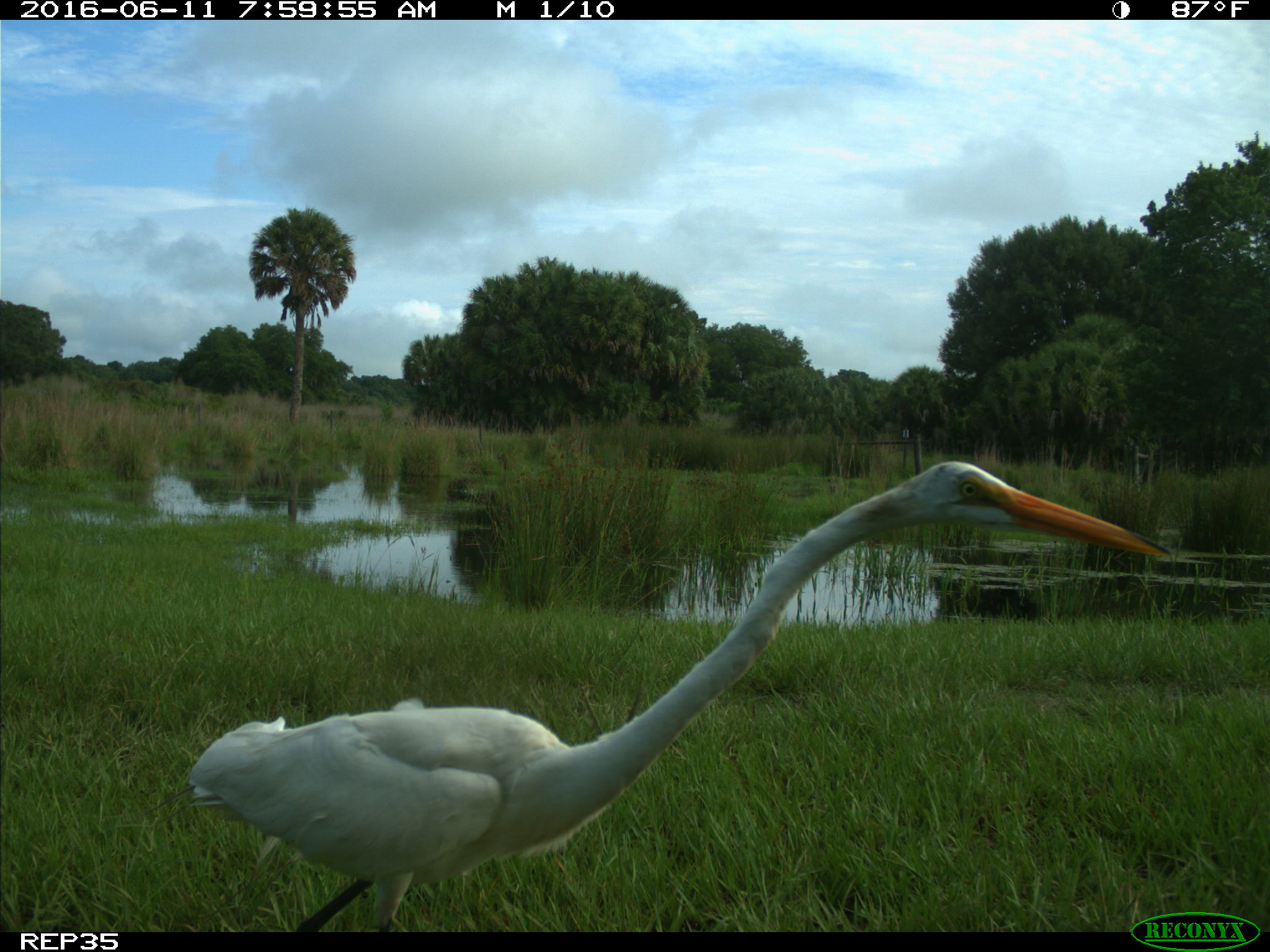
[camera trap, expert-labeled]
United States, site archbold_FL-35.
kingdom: Animalia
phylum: Chordata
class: Aves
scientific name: Aves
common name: birds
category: unidentified bird